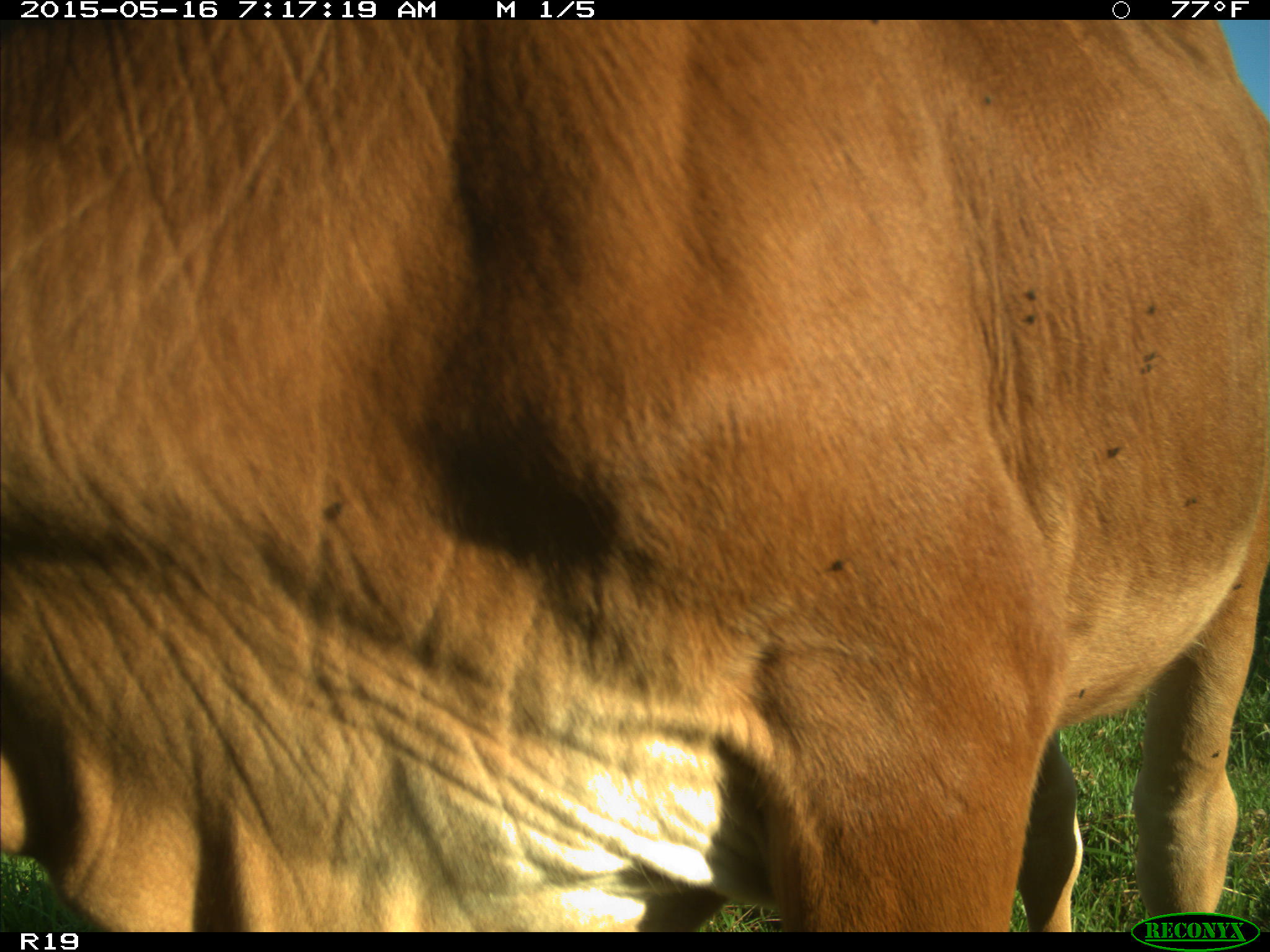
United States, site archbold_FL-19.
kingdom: Animalia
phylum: Chordata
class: Mammalia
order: Artiodactyla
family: Bovidae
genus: Bos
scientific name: Bos taurus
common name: domestic cow